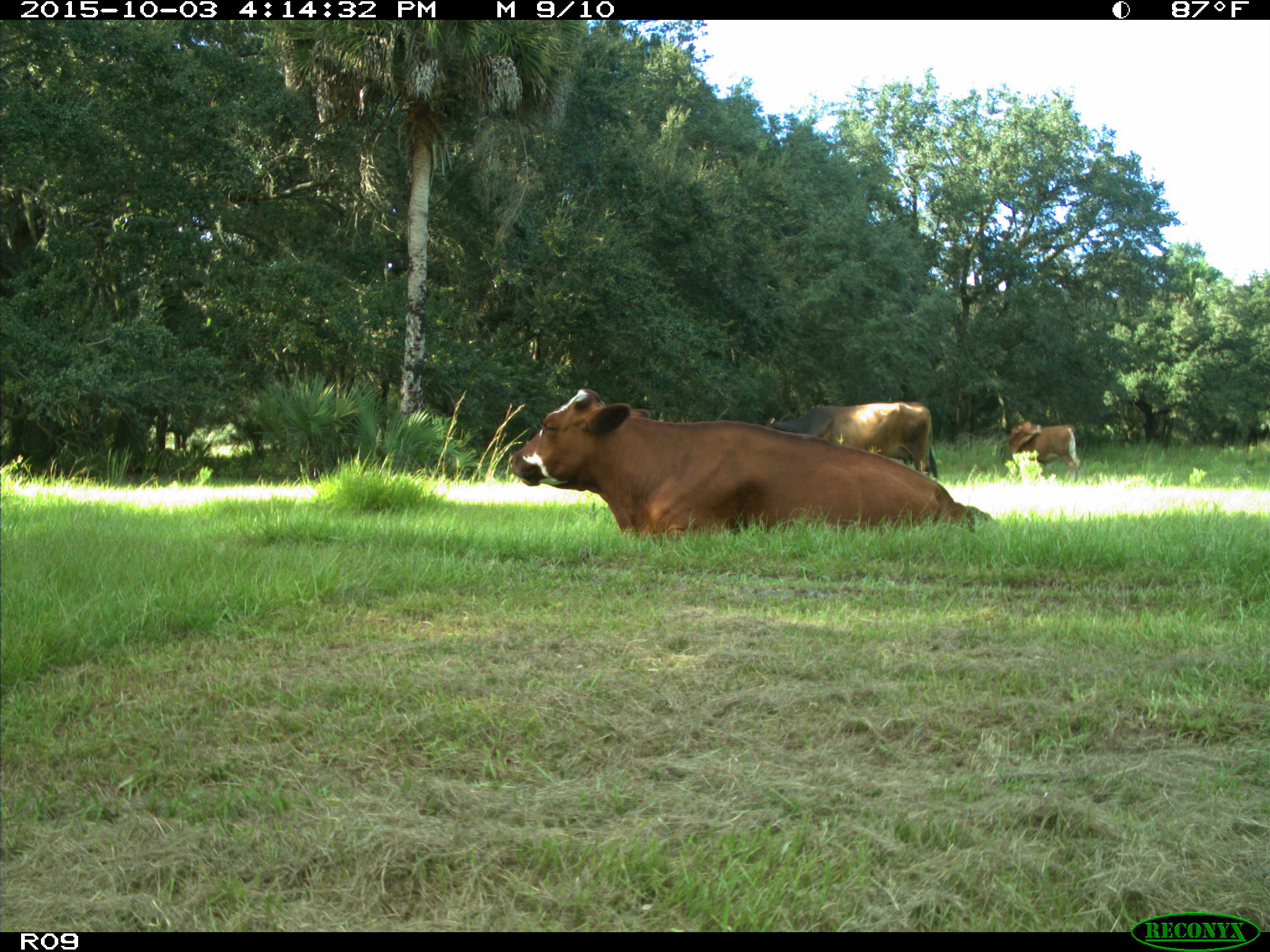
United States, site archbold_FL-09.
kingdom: Animalia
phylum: Chordata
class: Mammalia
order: Artiodactyla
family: Bovidae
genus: Bos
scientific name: Bos taurus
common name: domestic cow